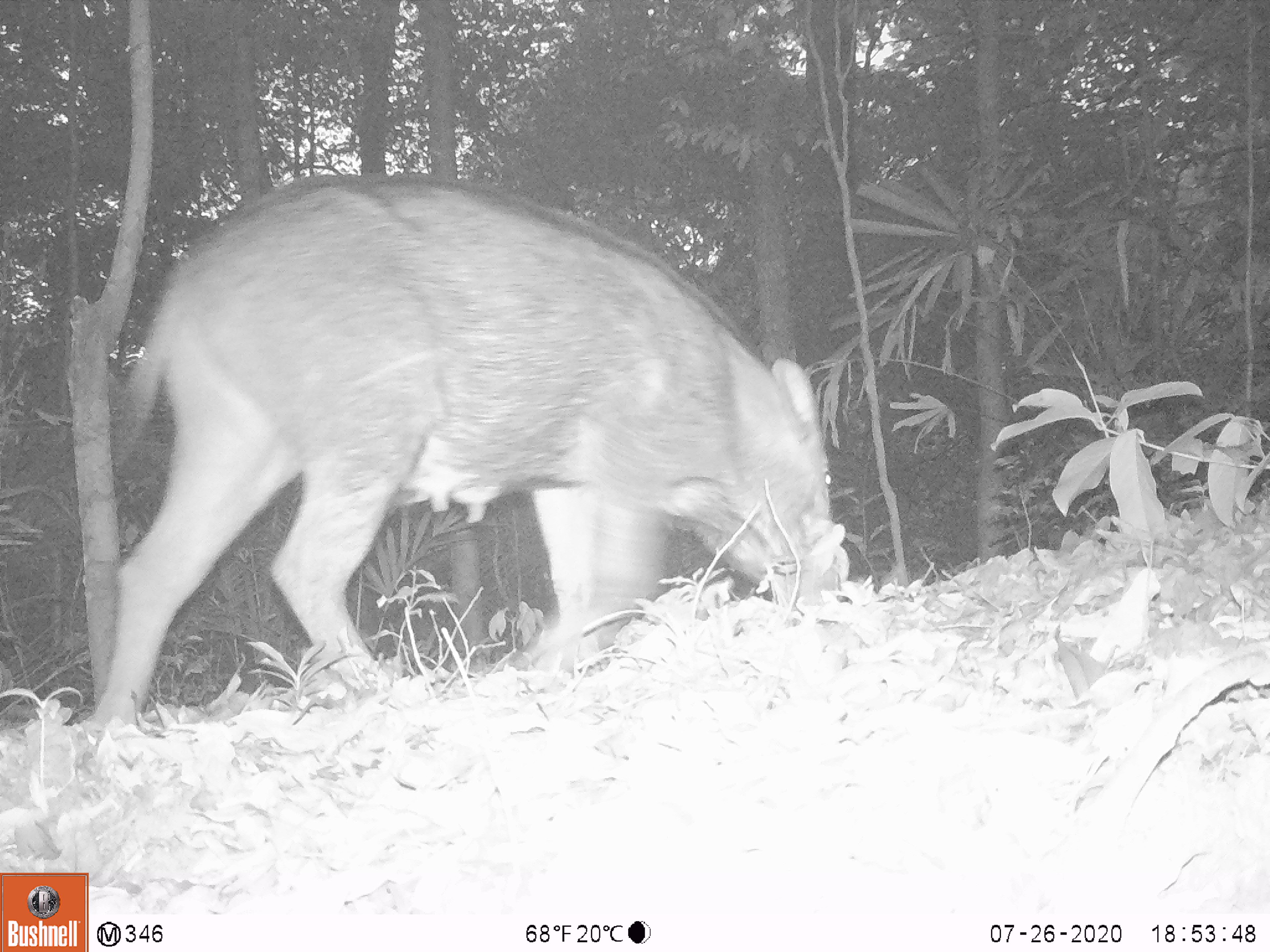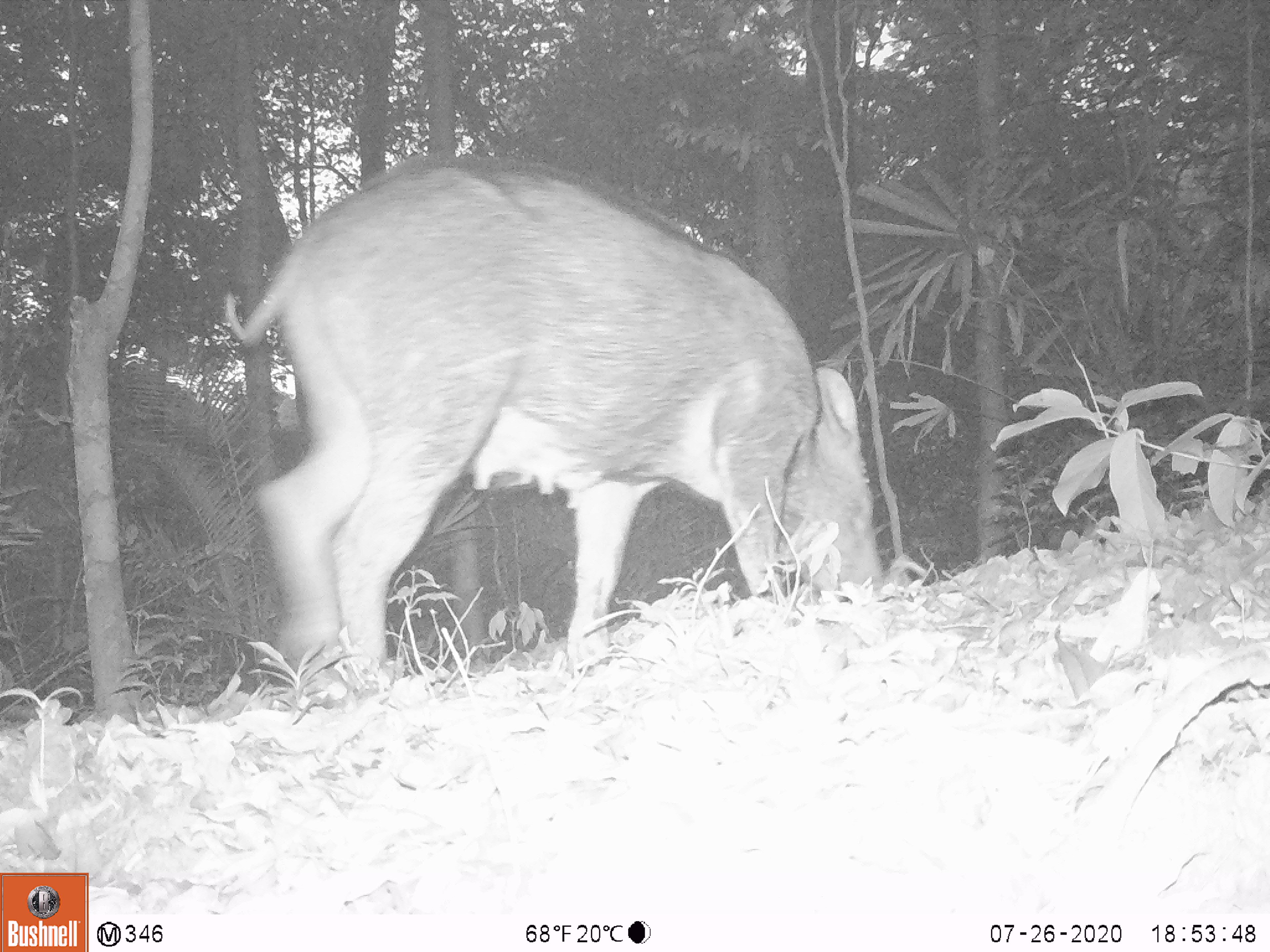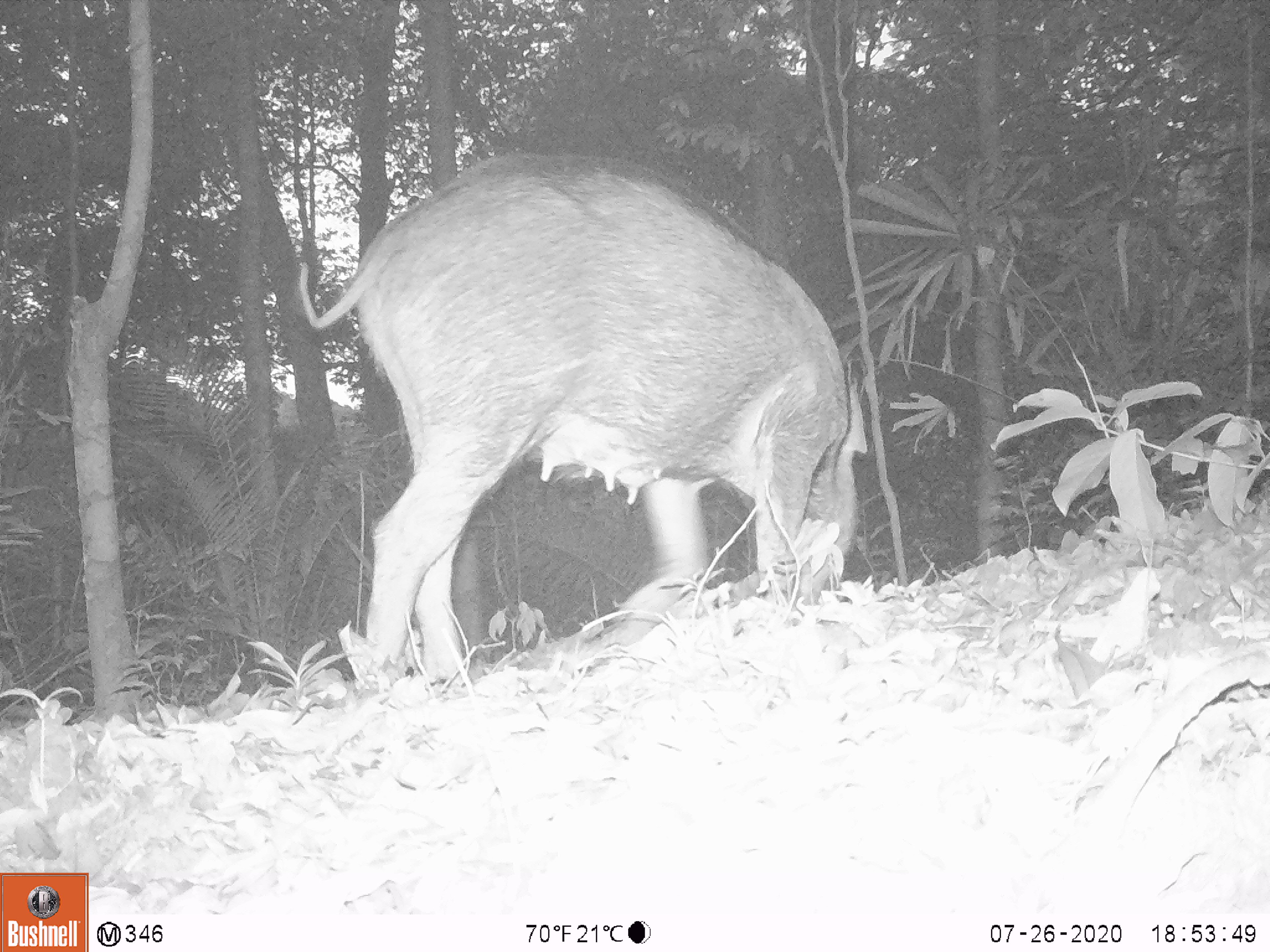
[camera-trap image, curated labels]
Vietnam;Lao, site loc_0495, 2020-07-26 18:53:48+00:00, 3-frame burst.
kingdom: Animalia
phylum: Chordata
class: Mammalia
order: Artiodactyla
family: Suidae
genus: Sus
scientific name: Sus scrofa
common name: eurasian wild pig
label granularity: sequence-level